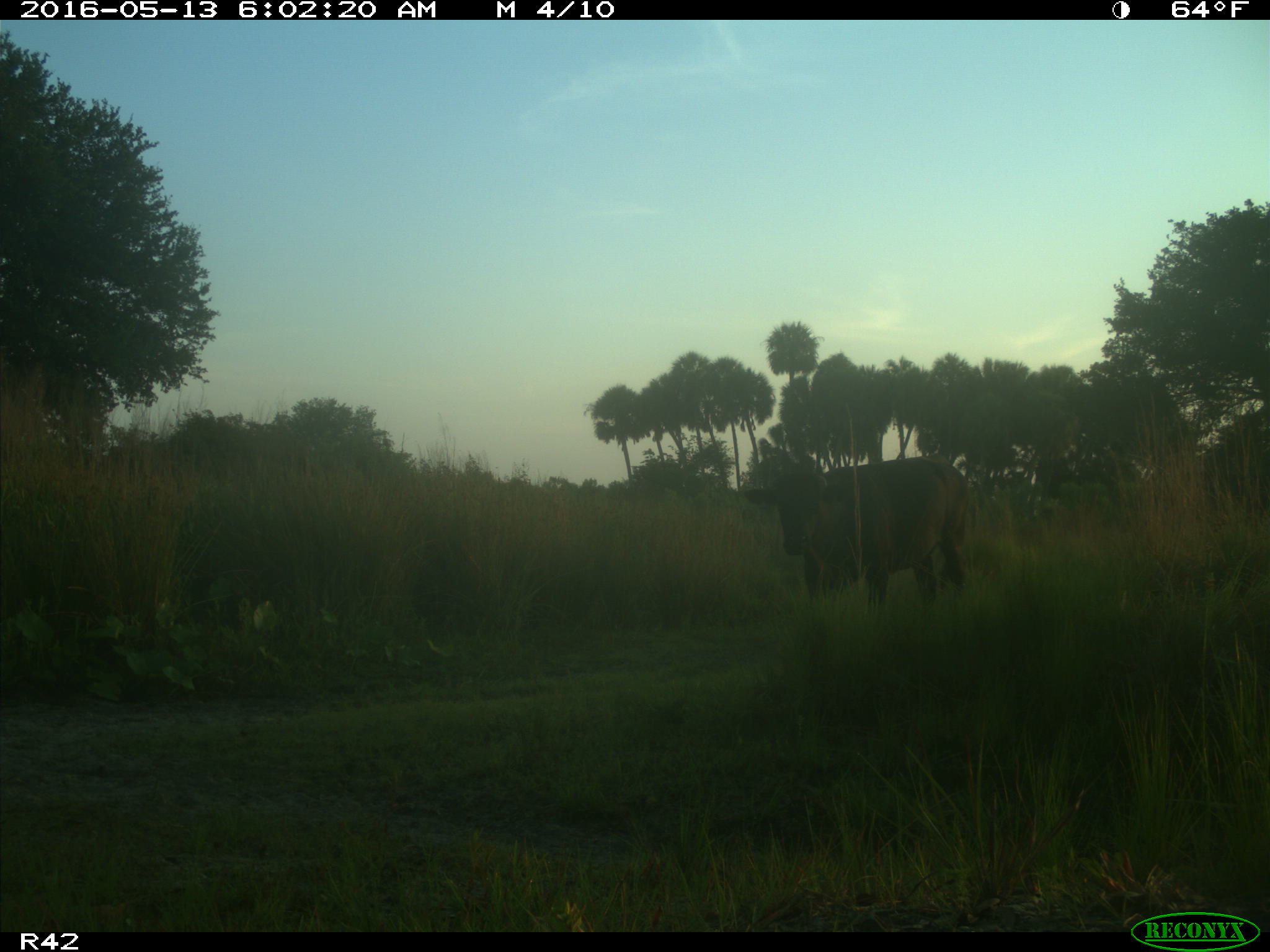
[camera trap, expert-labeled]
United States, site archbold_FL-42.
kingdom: Animalia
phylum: Chordata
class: Mammalia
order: Artiodactyla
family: Bovidae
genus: Bos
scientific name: Bos taurus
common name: domestic cow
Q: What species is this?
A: Bos taurus (domestic cow).